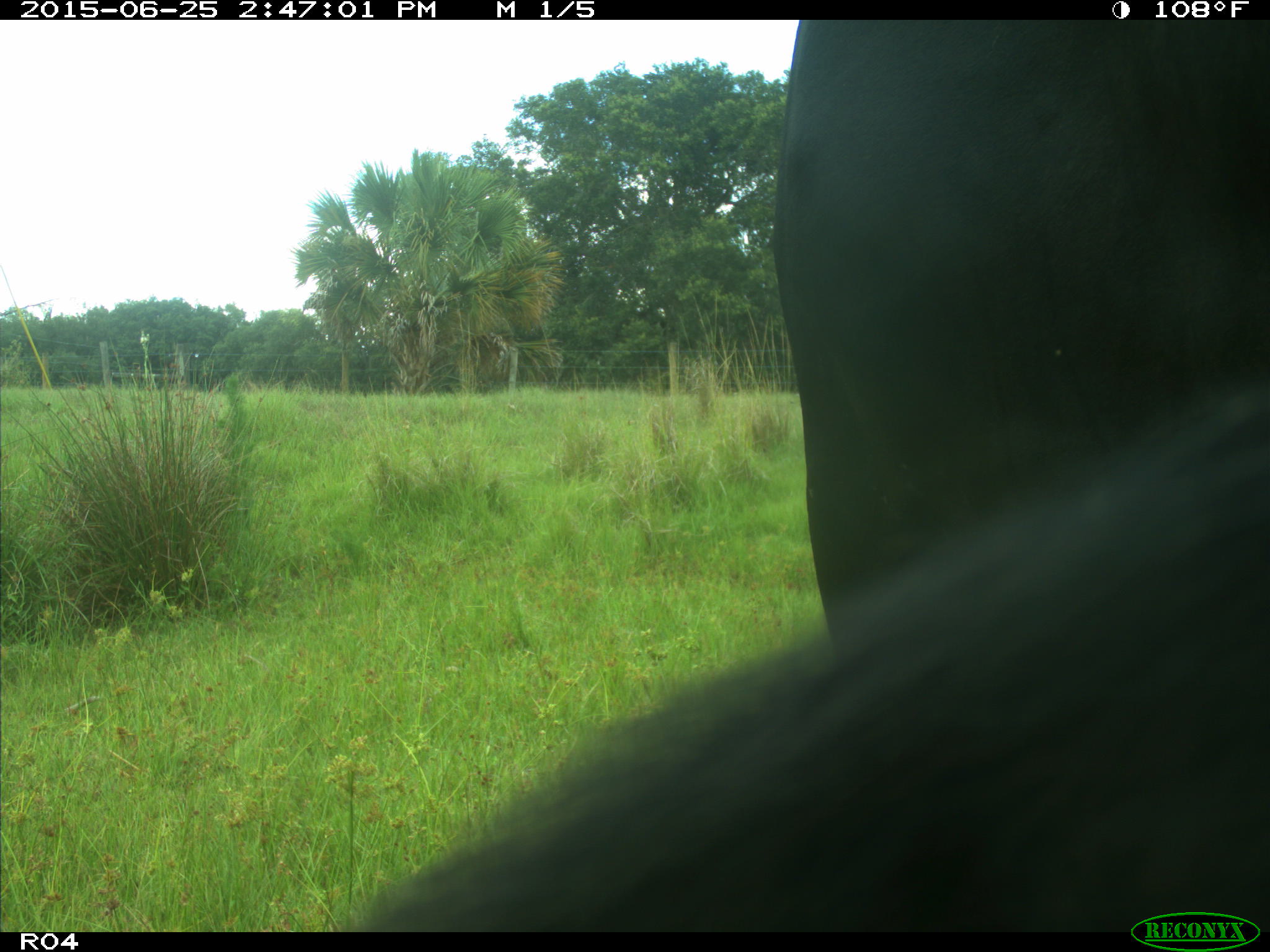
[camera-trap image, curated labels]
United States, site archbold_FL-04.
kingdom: Animalia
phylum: Chordata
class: Mammalia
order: Artiodactyla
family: Bovidae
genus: Bos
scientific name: Bos taurus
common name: domestic cow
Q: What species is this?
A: Bos taurus (domestic cow).